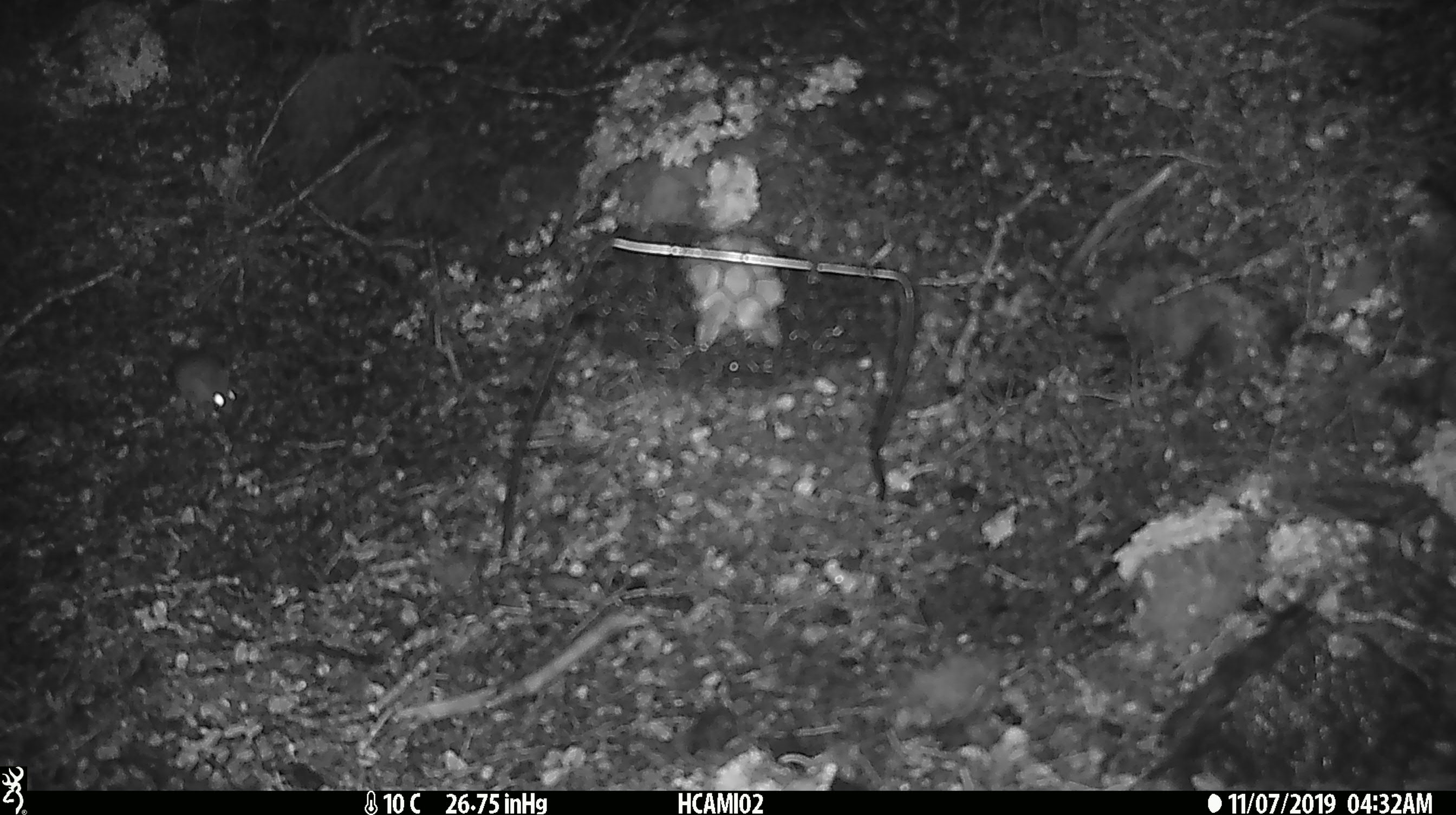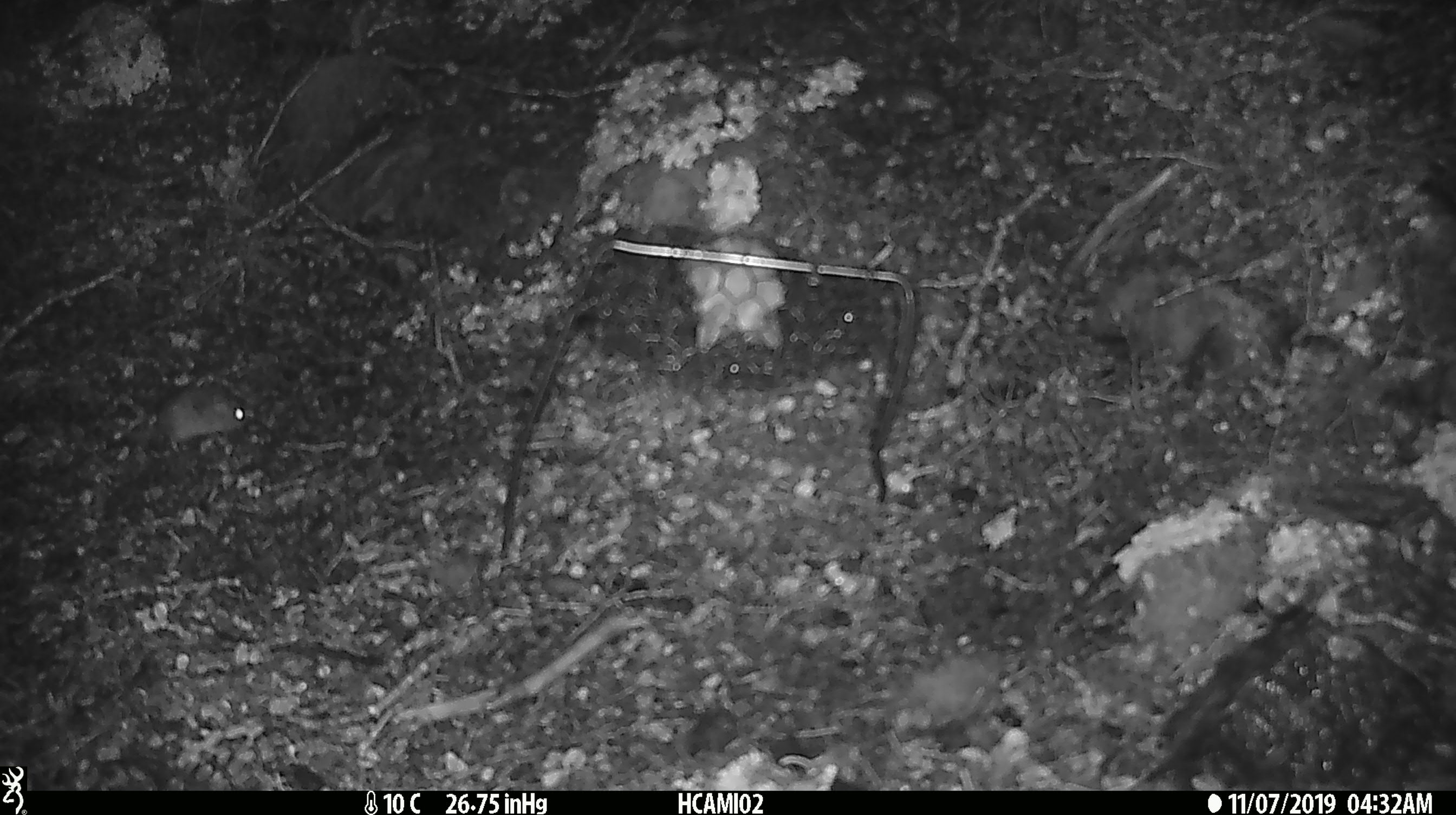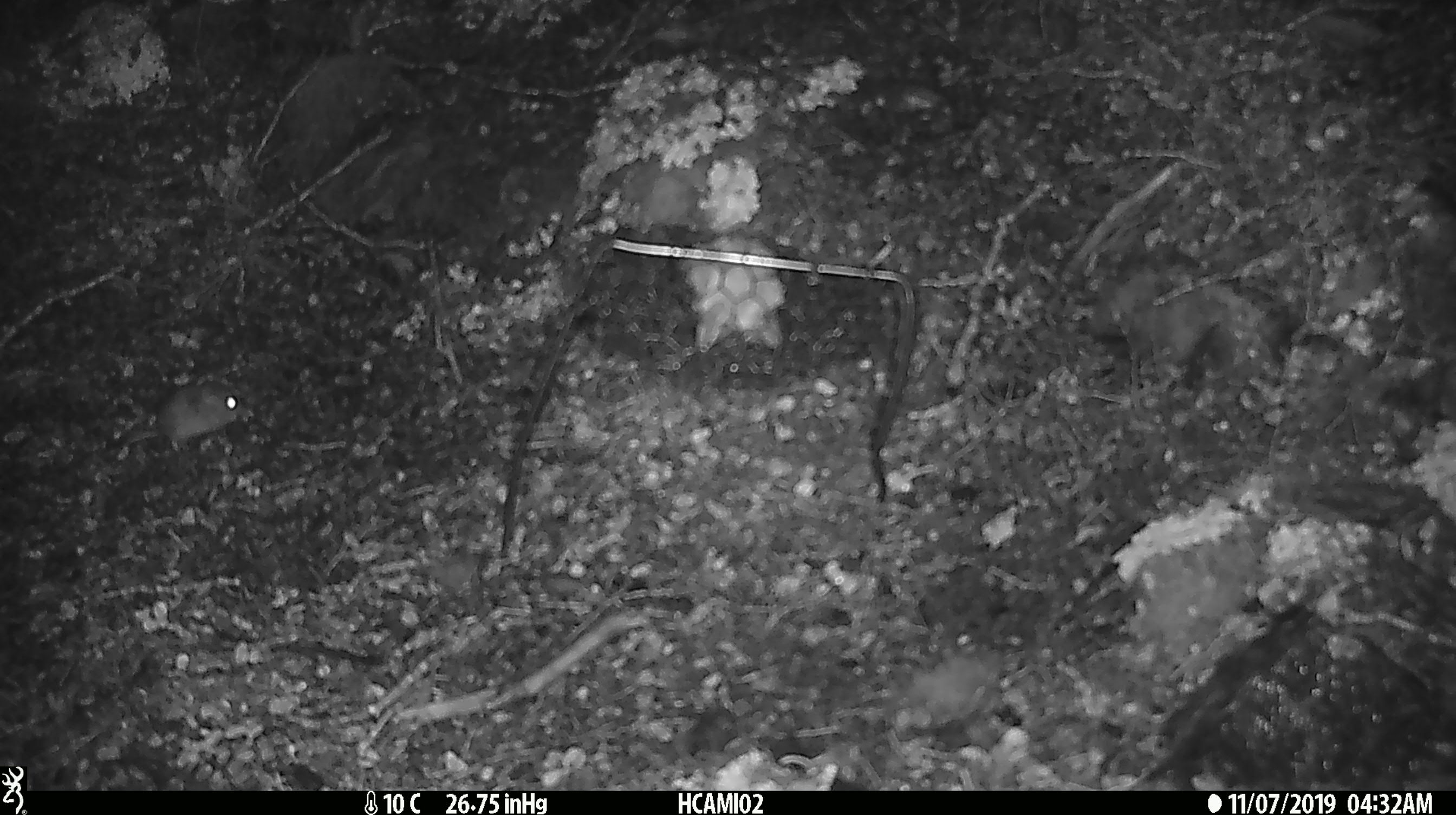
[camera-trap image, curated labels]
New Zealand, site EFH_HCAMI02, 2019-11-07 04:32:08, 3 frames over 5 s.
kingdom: Animalia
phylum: Chordata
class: Mammalia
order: Rodentia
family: Muridae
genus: Mus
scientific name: Mus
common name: mouse